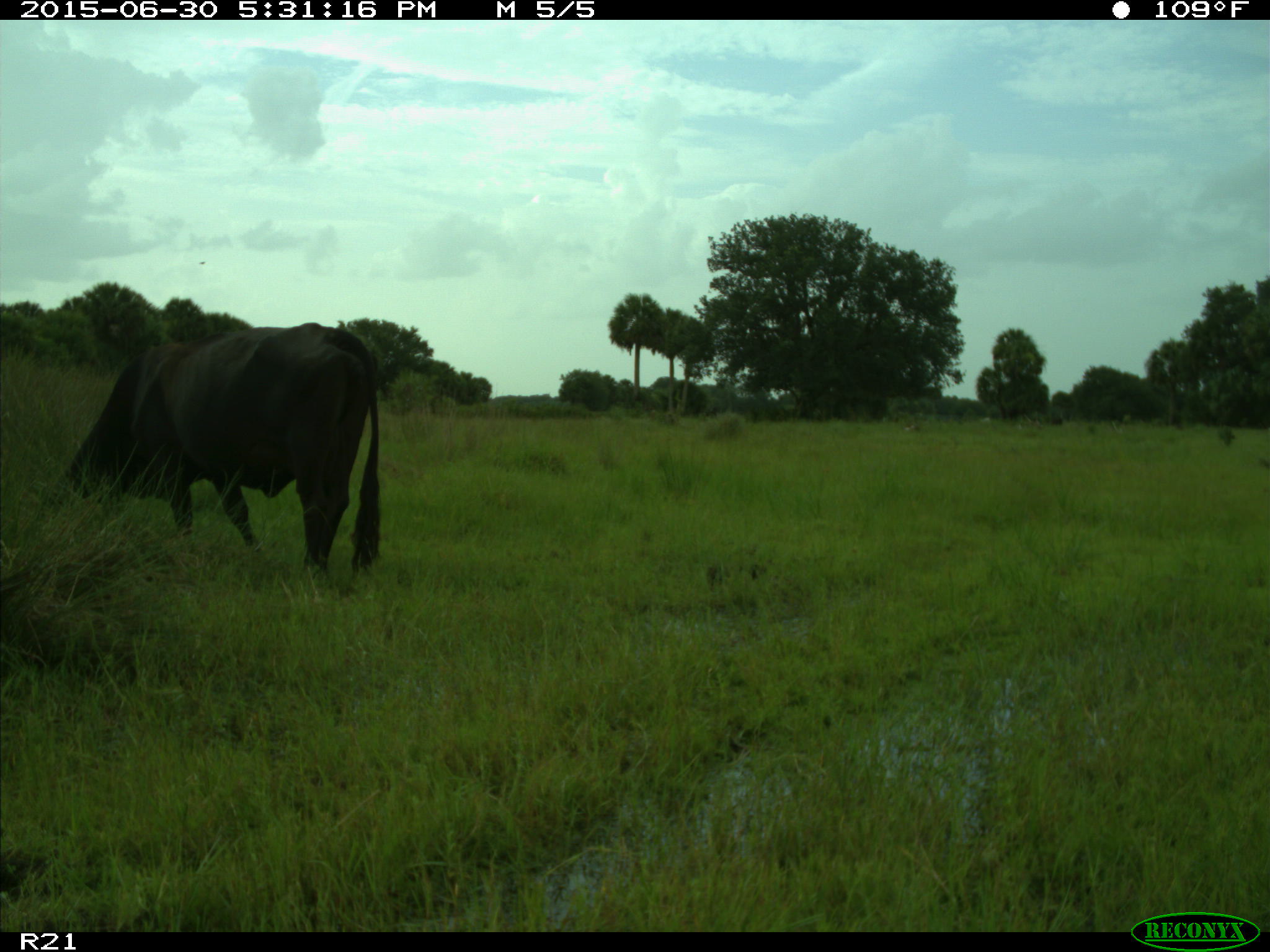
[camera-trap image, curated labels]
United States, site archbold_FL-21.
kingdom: Animalia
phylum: Chordata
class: Mammalia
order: Artiodactyla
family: Bovidae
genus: Bos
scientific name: Bos taurus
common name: domestic cow